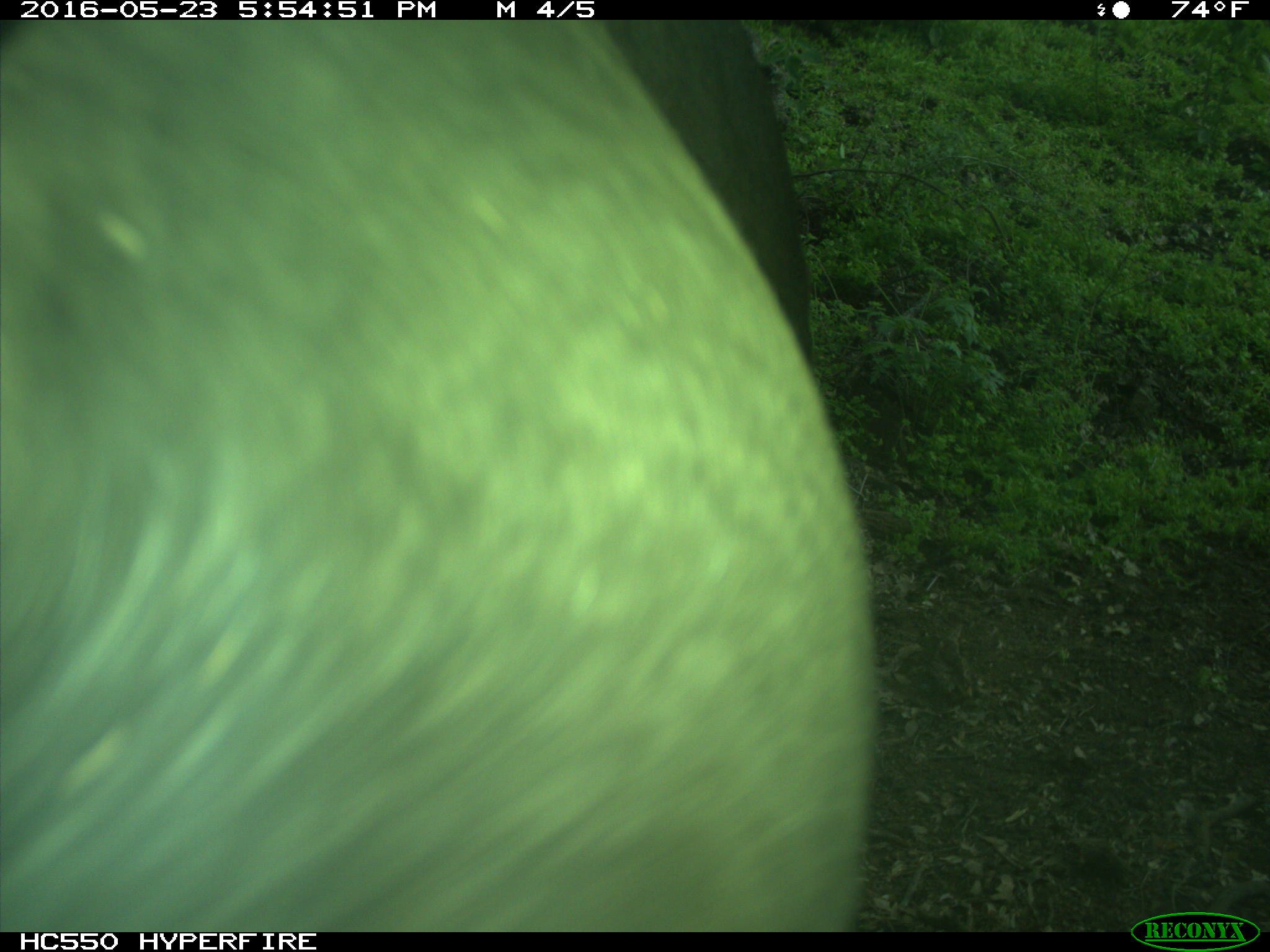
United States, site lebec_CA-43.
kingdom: Animalia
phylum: Chordata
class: Mammalia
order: Artiodactyla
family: Bovidae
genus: Bos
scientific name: Bos taurus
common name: domestic cow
Bos taurus (domestic cow).